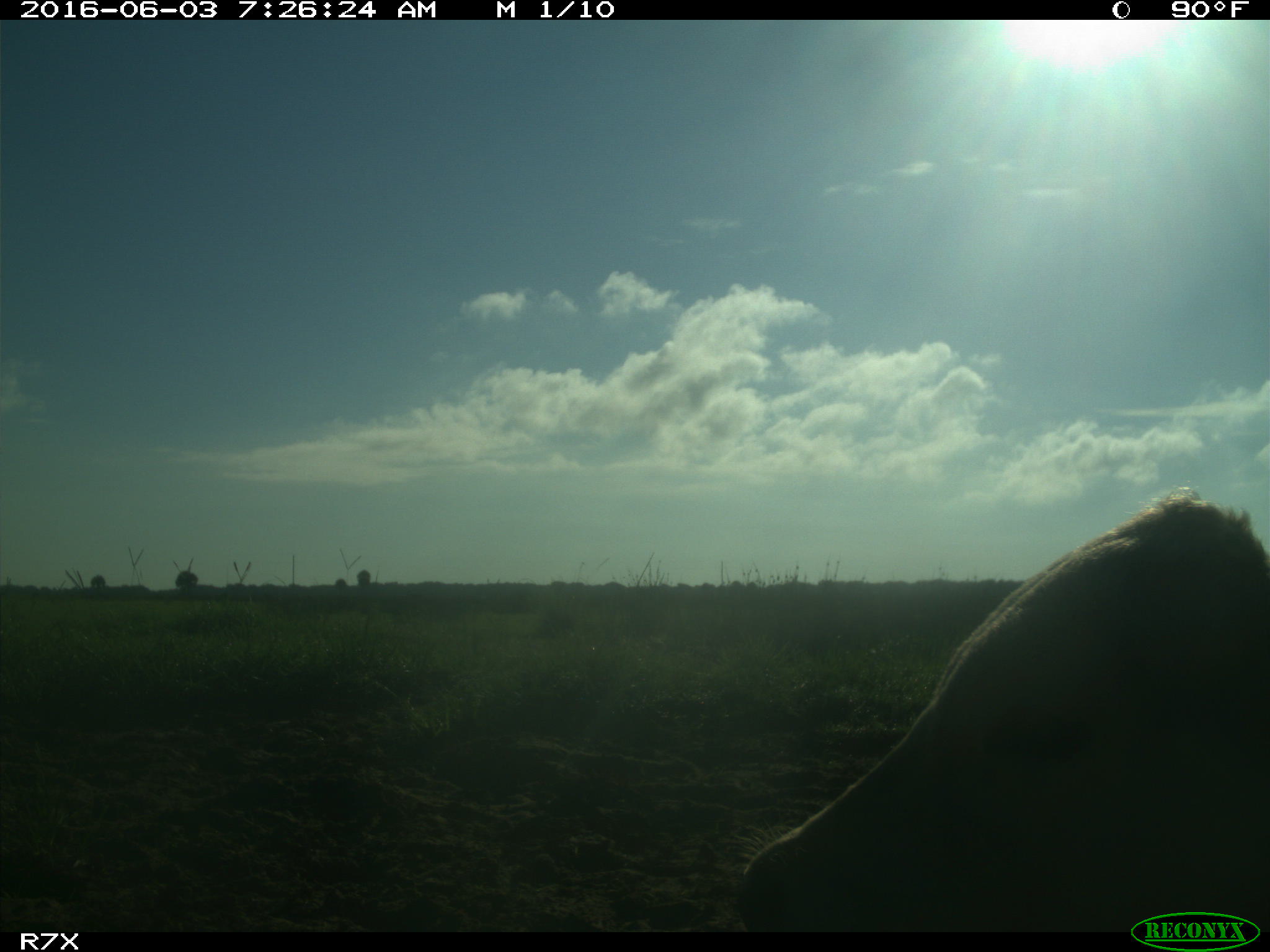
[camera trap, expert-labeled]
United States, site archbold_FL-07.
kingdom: Animalia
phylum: Chordata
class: Mammalia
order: Artiodactyla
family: Bovidae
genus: Bos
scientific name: Bos taurus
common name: domestic cow